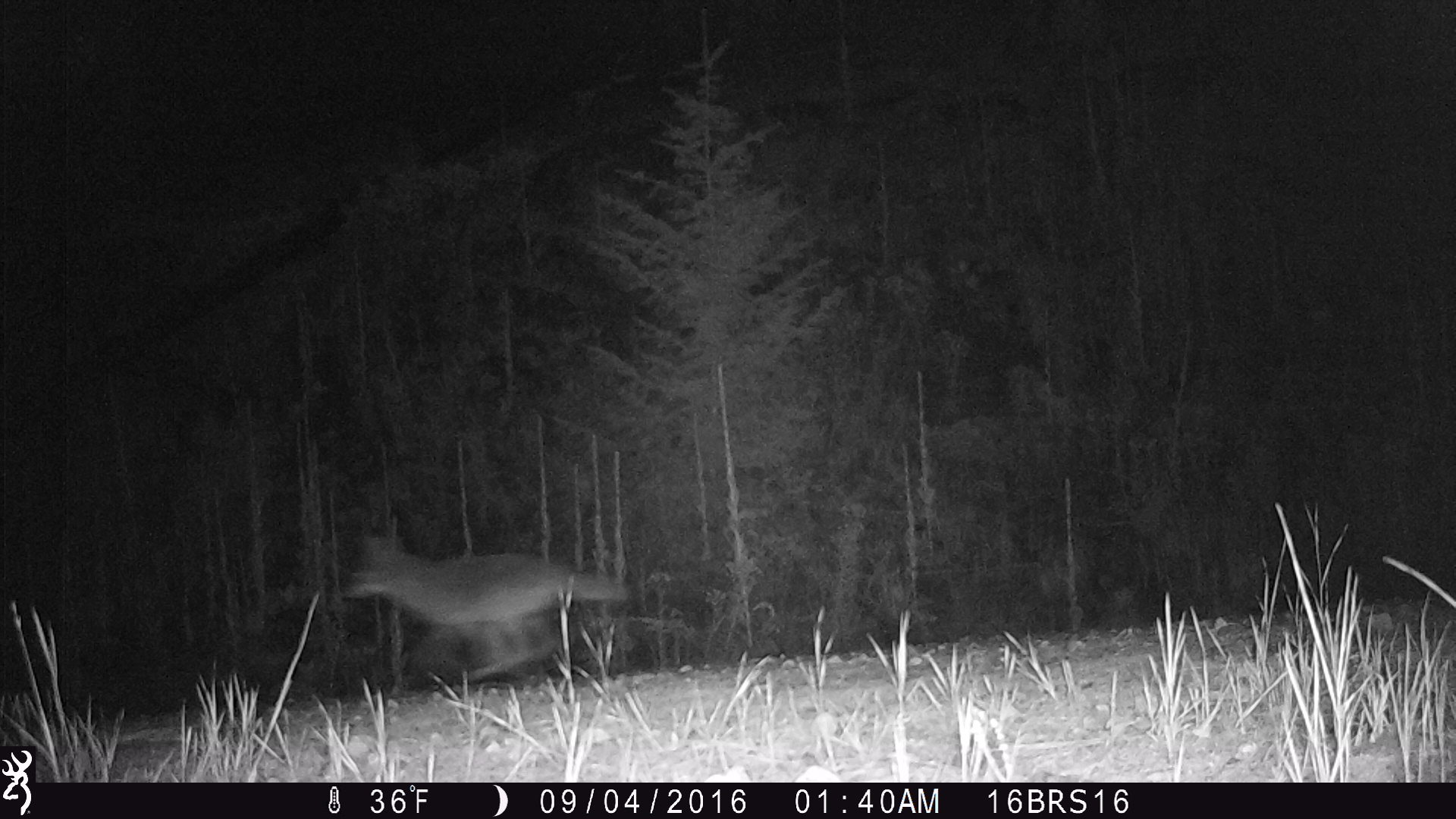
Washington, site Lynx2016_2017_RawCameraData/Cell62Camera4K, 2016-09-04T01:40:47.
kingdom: Animalia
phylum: Chordata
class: Mammalia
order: Carnivora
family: Canidae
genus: Canis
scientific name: Canis latrans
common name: coyote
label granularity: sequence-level